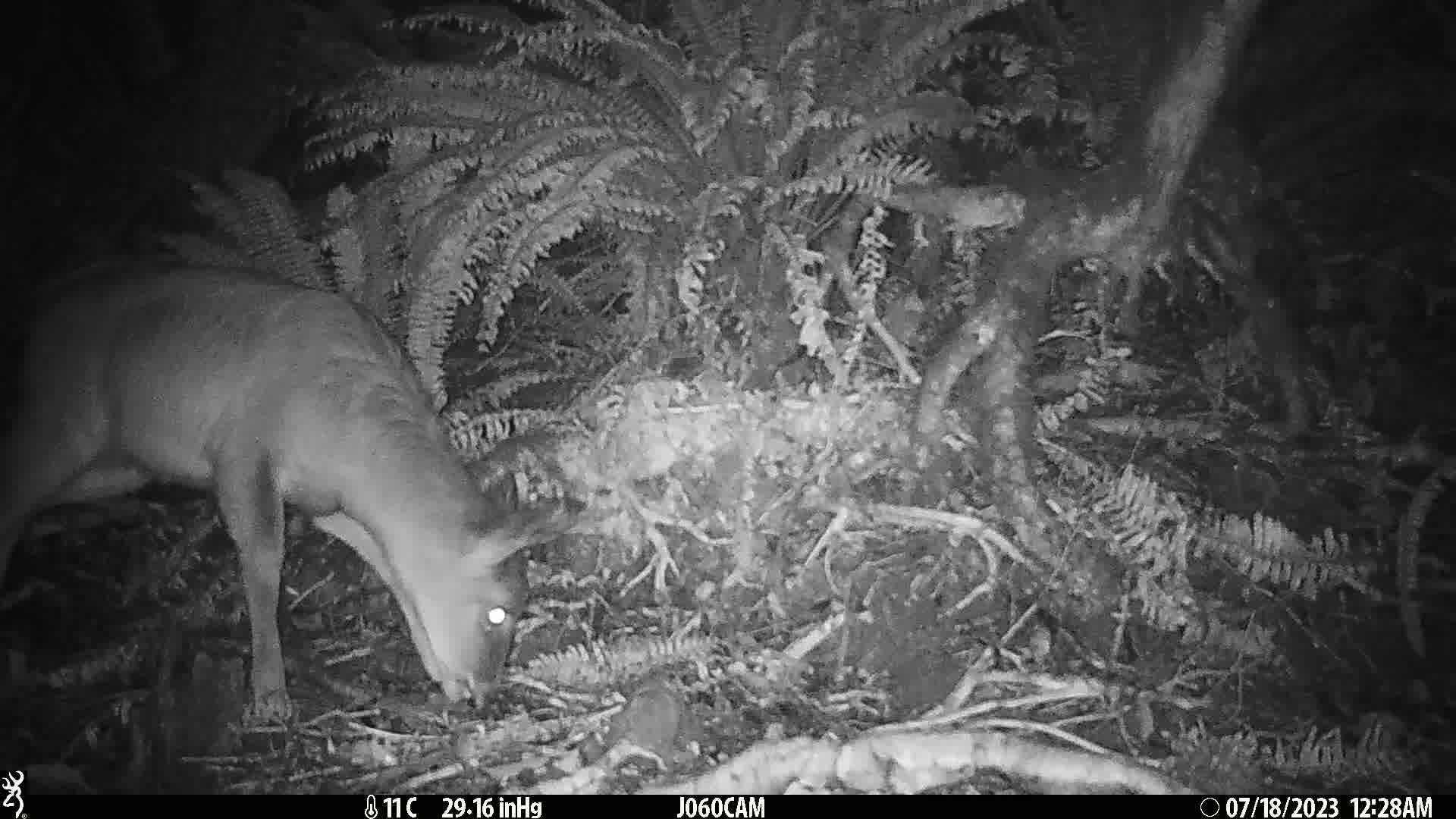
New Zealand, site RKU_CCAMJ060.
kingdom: Animalia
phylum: Chordata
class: Mammalia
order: Artiodactyla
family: Cervidae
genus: Odocoileus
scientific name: Odocoileus virginianus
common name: white-tailed deer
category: white tailed deer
White tailed deer (white-tailed deer) (Odocoileus virginianus).